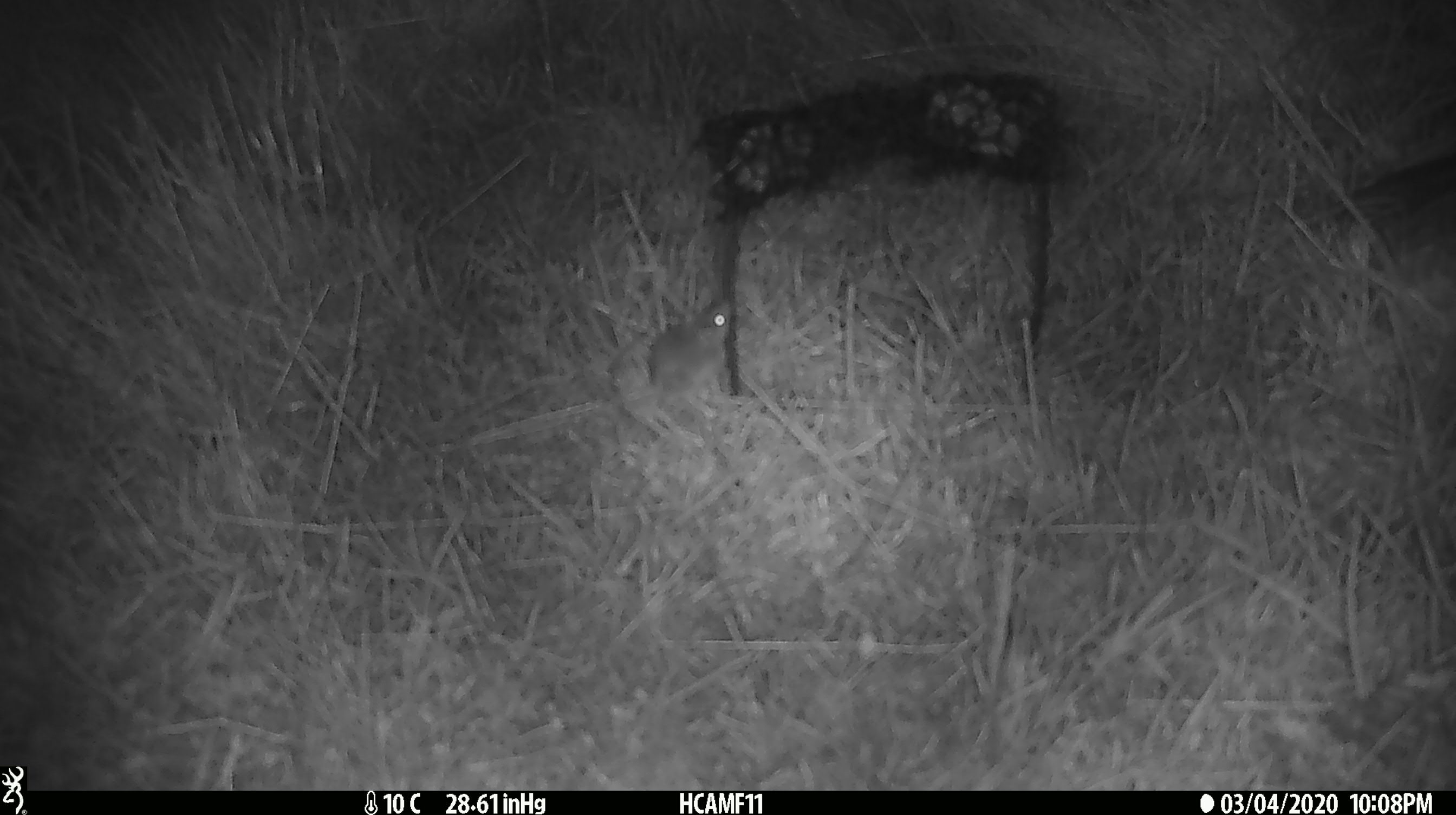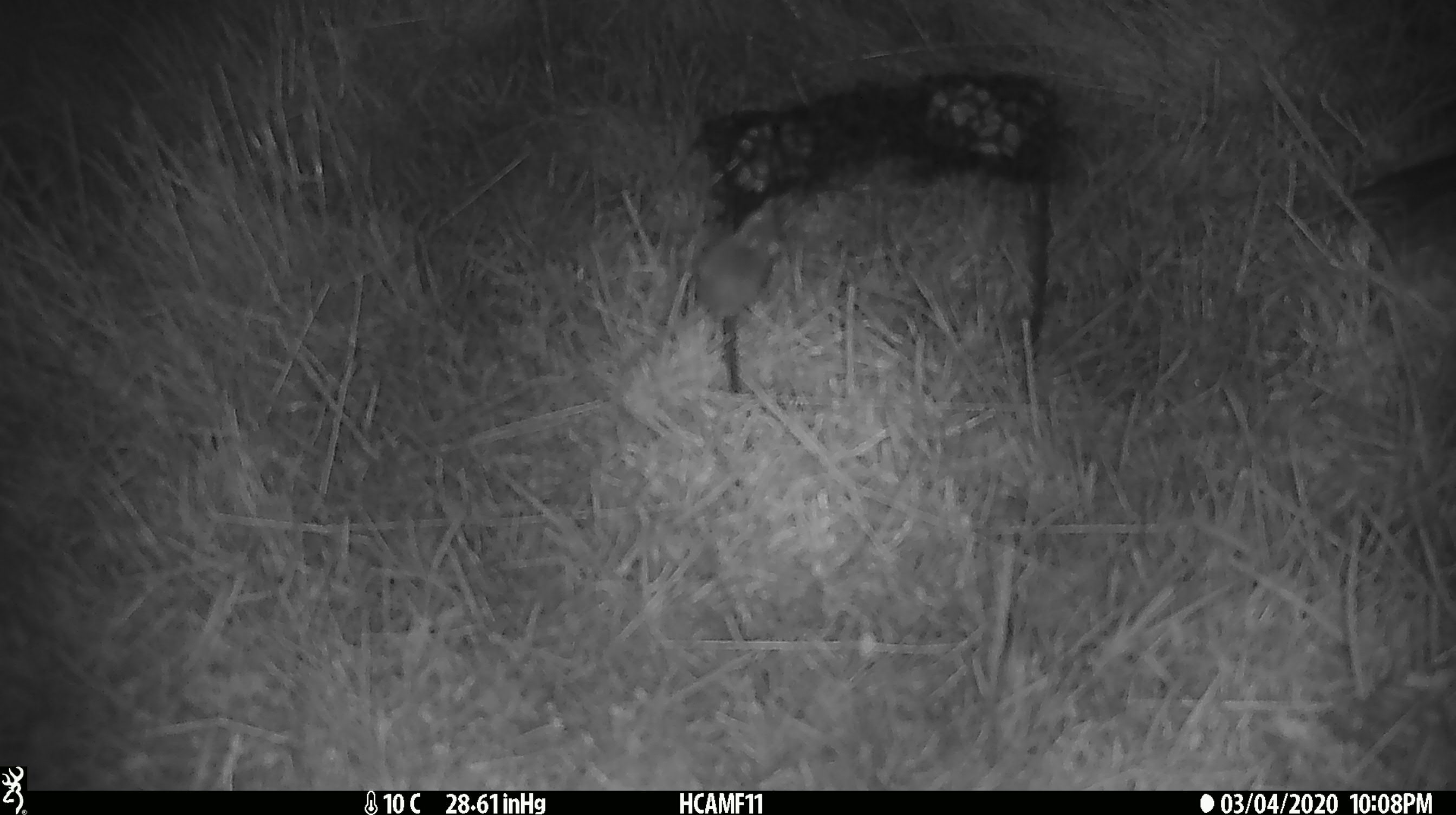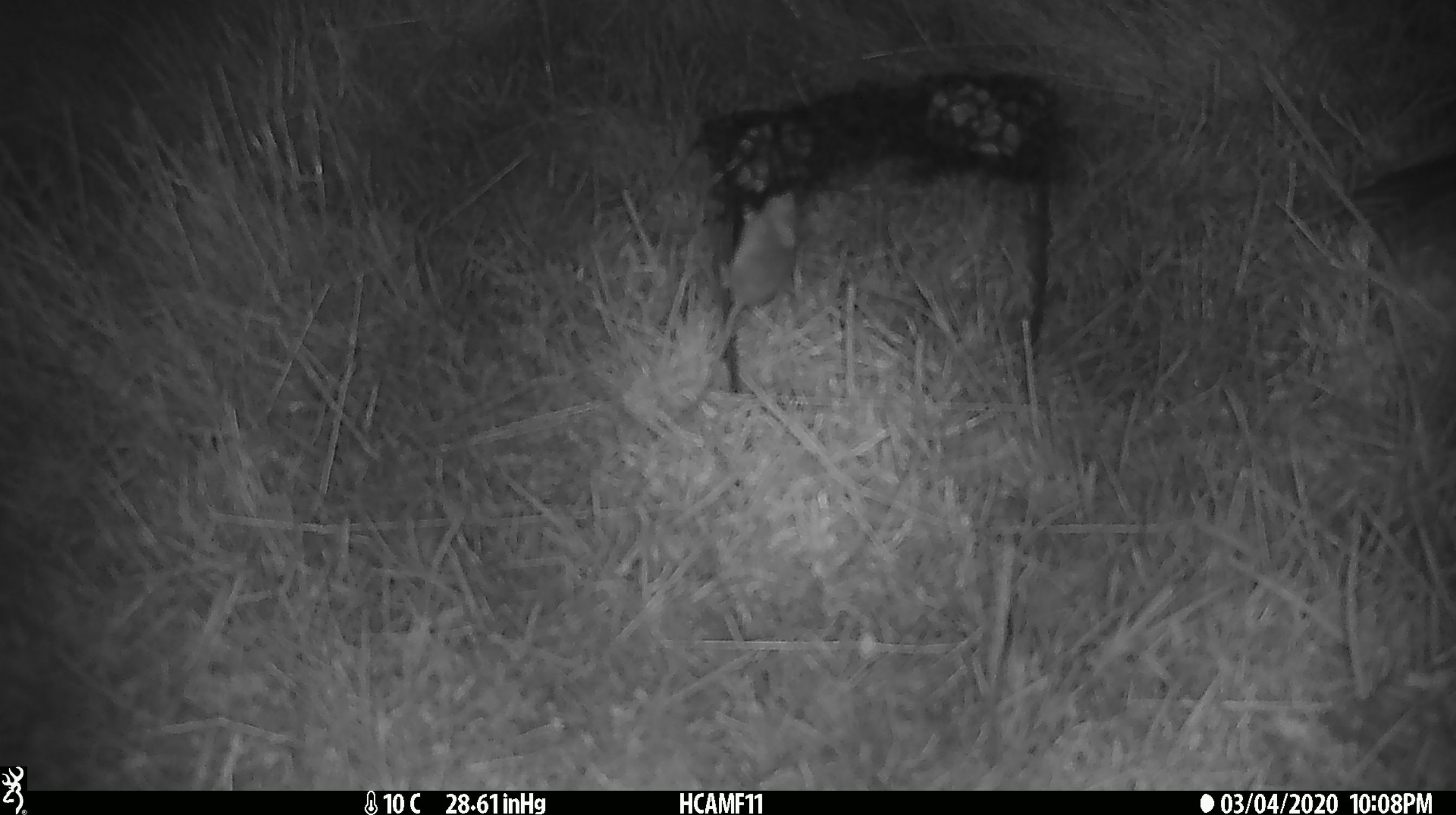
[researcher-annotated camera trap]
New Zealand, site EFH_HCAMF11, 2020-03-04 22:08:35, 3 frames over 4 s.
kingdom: Animalia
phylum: Chordata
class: Mammalia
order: Rodentia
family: Muridae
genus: Mus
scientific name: Mus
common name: mouse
Mouse (Mus).